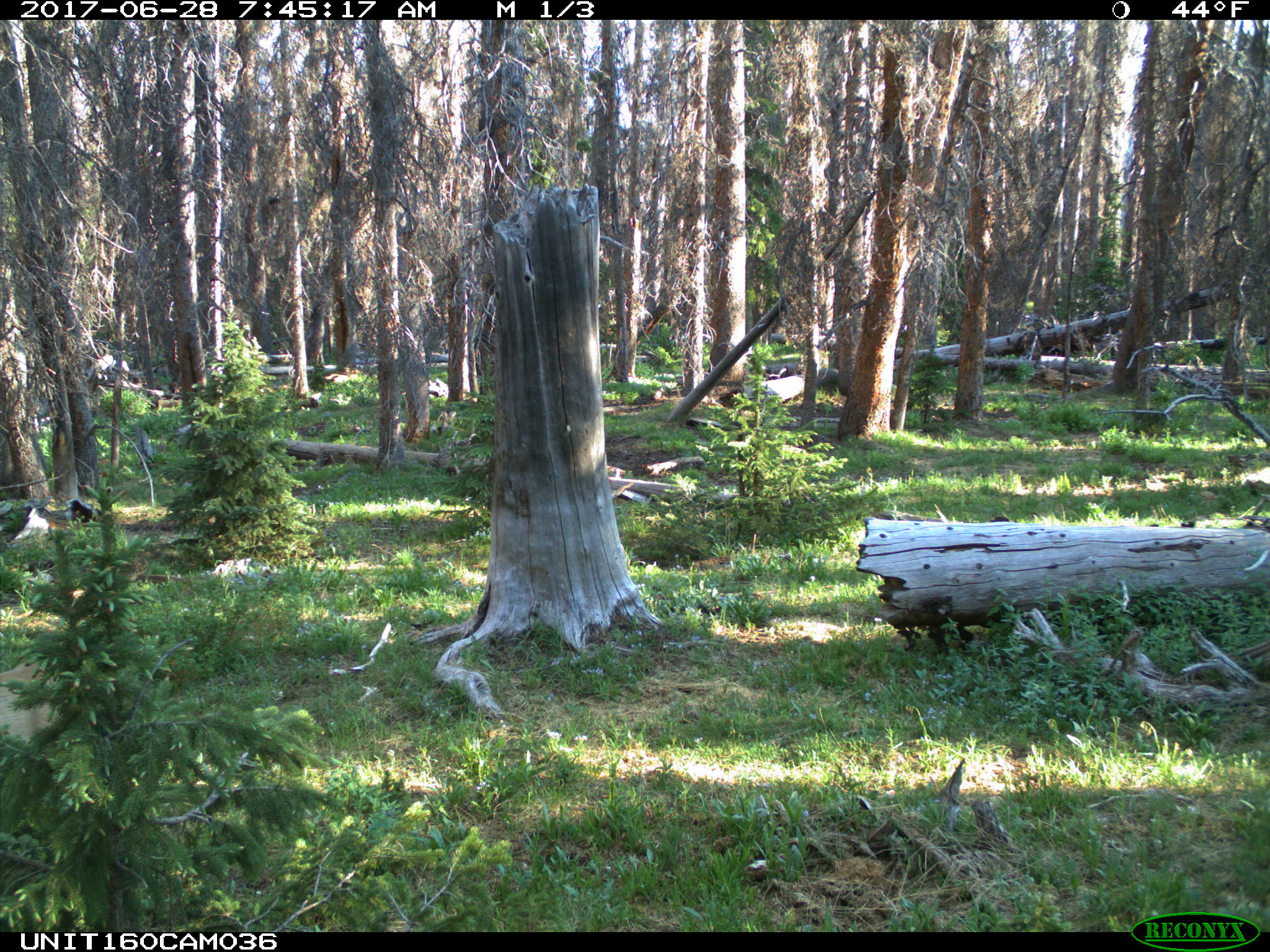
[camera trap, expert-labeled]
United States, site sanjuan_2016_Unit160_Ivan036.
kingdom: Animalia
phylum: Chordata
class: Mammalia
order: Artiodactyla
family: Cervidae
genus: Odocoileus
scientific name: Odocoileus hemionus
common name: mule deer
Odocoileus hemionus (mule deer).